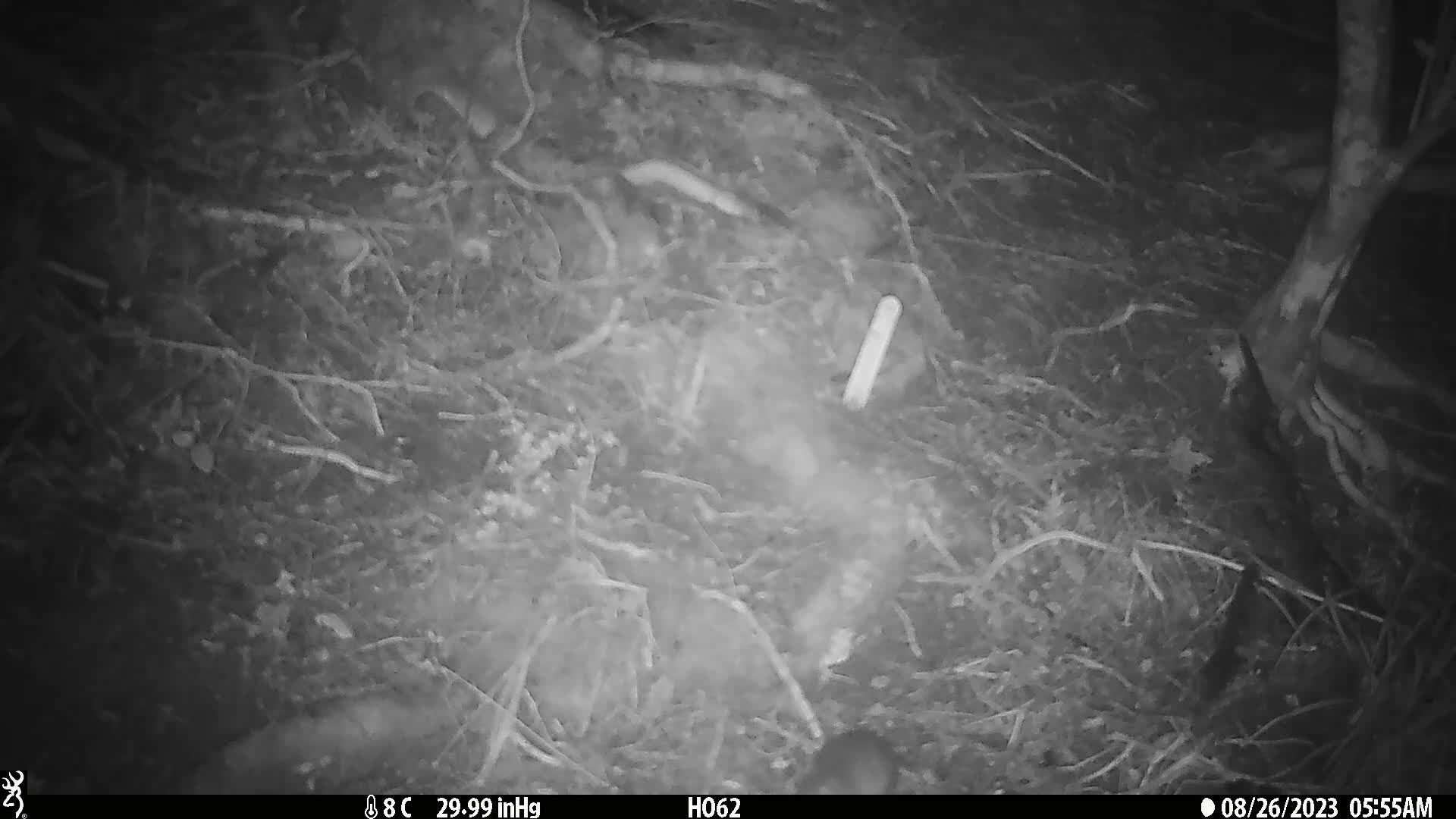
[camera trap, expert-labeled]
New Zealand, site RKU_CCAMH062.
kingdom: Animalia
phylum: Chordata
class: Mammalia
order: Rodentia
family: Muridae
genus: Rattus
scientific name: Rattus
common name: rat